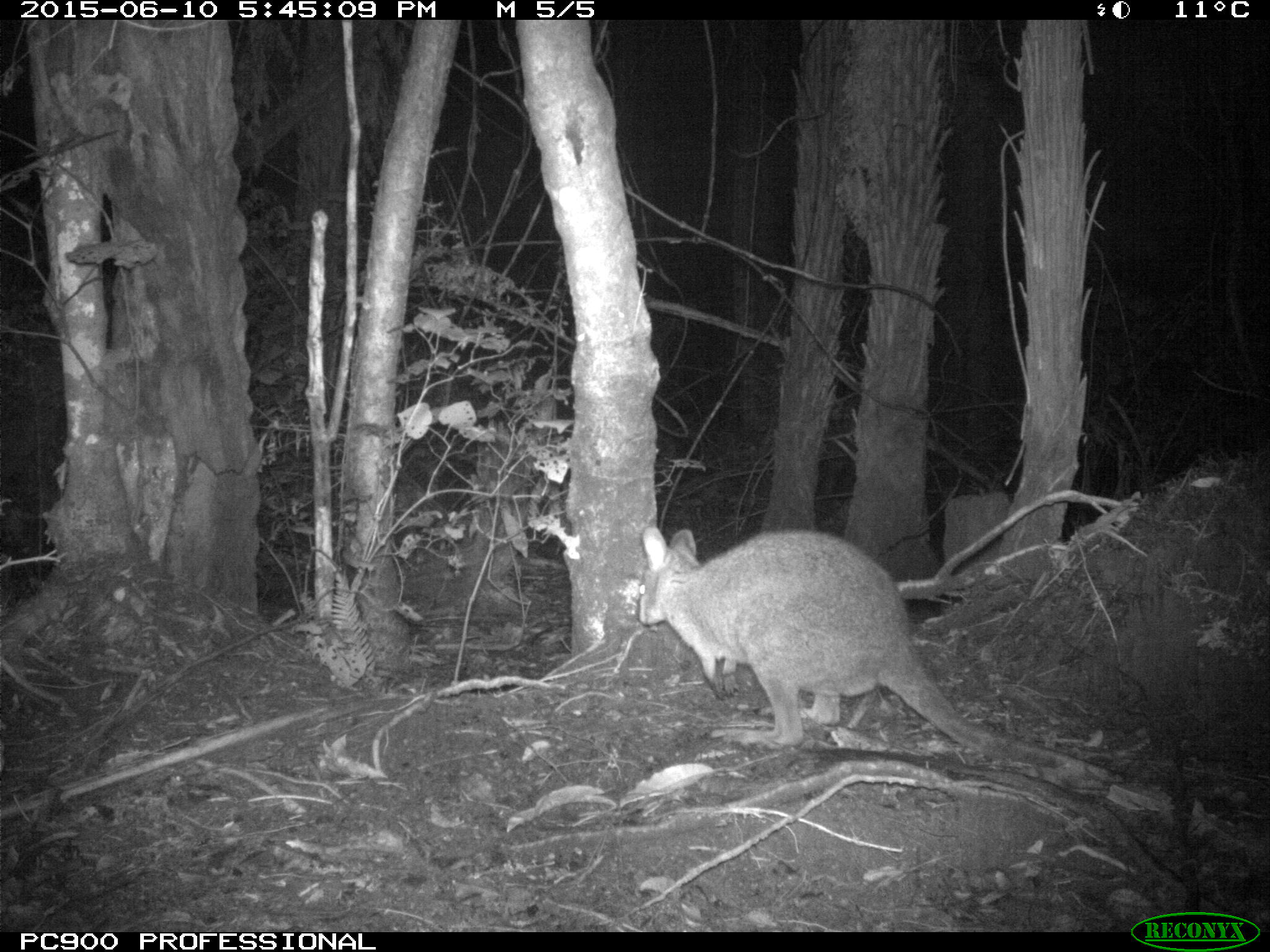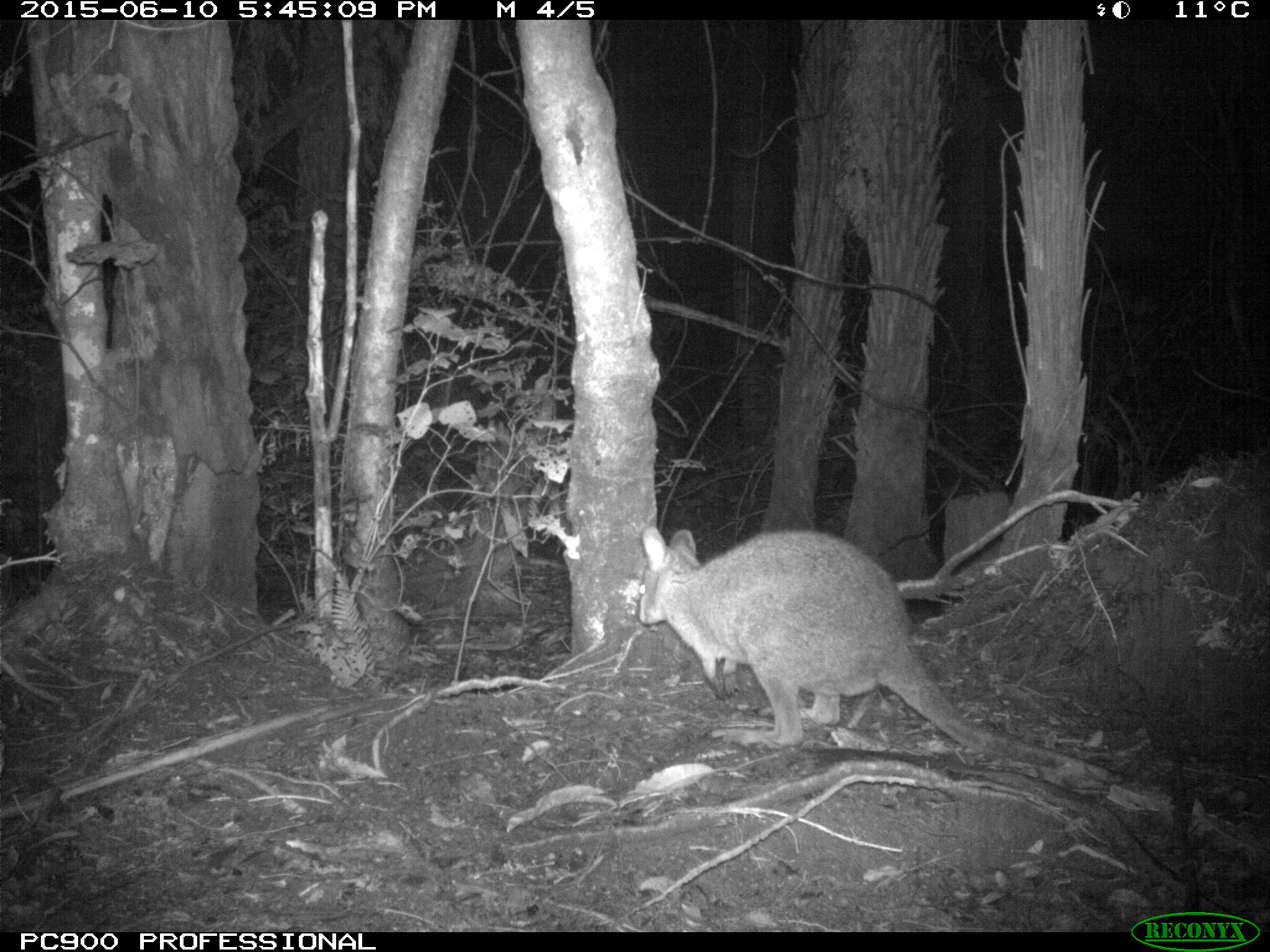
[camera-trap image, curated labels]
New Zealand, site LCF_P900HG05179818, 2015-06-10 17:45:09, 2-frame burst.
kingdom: Animalia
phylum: Chordata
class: Mammalia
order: Diprotodontia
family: Macropodidae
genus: Notamacropus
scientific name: Notamacropus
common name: wallaby